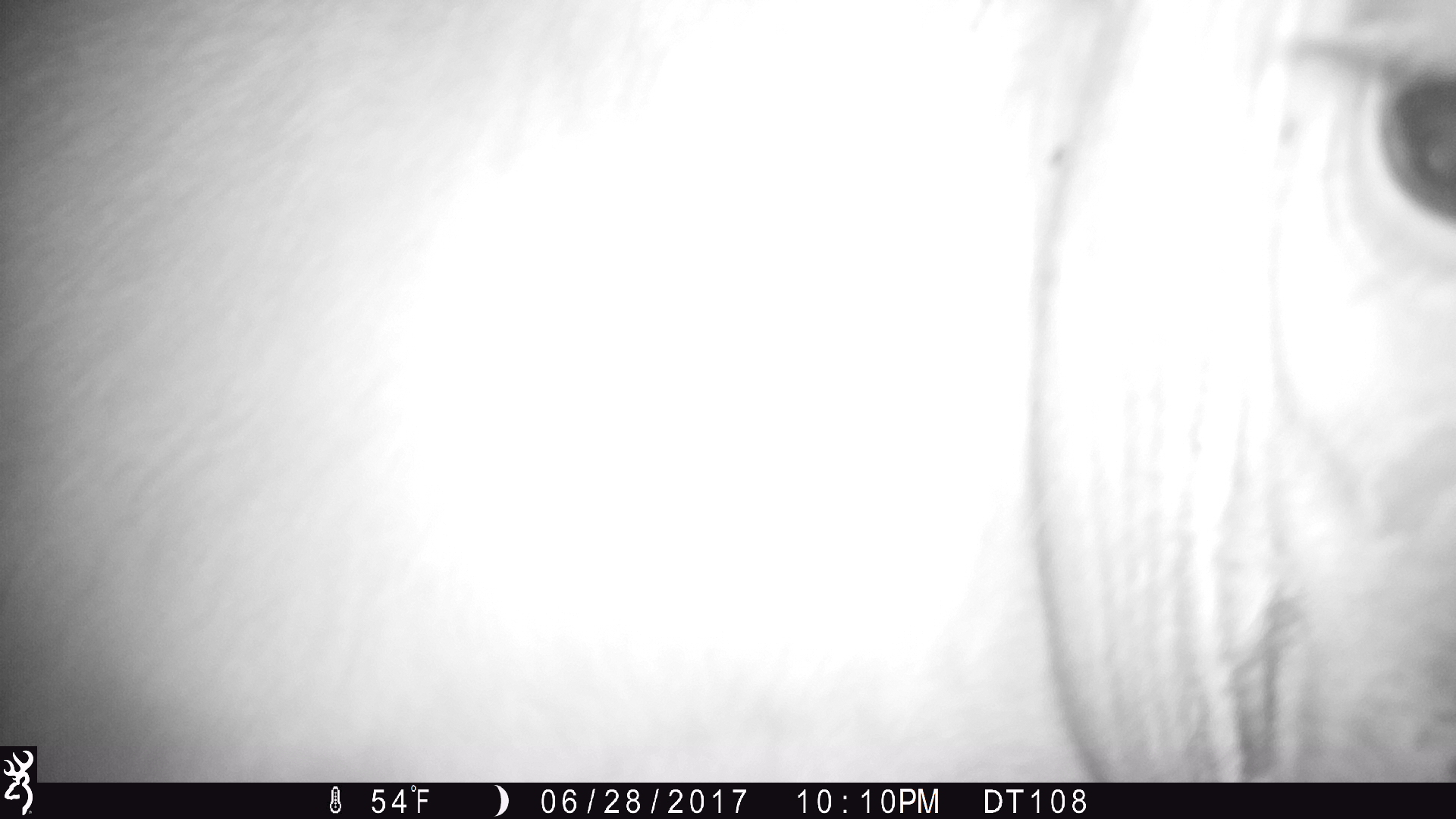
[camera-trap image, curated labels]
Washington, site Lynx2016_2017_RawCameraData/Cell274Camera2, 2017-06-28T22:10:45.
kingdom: Animalia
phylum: Chordata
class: Mammalia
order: Artiodactyla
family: Bovidae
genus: Bos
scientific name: Bos taurus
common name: domestic cattle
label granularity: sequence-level